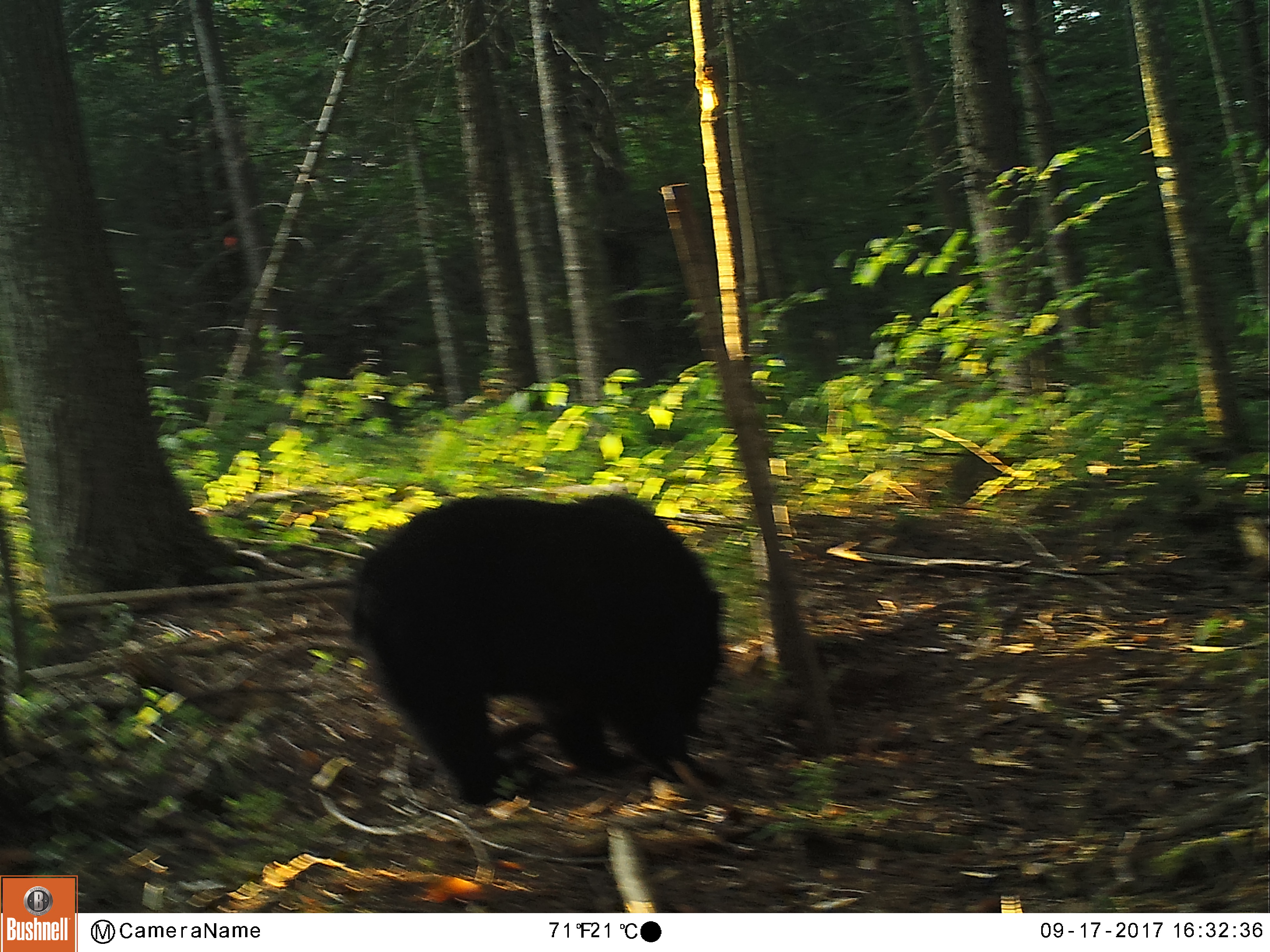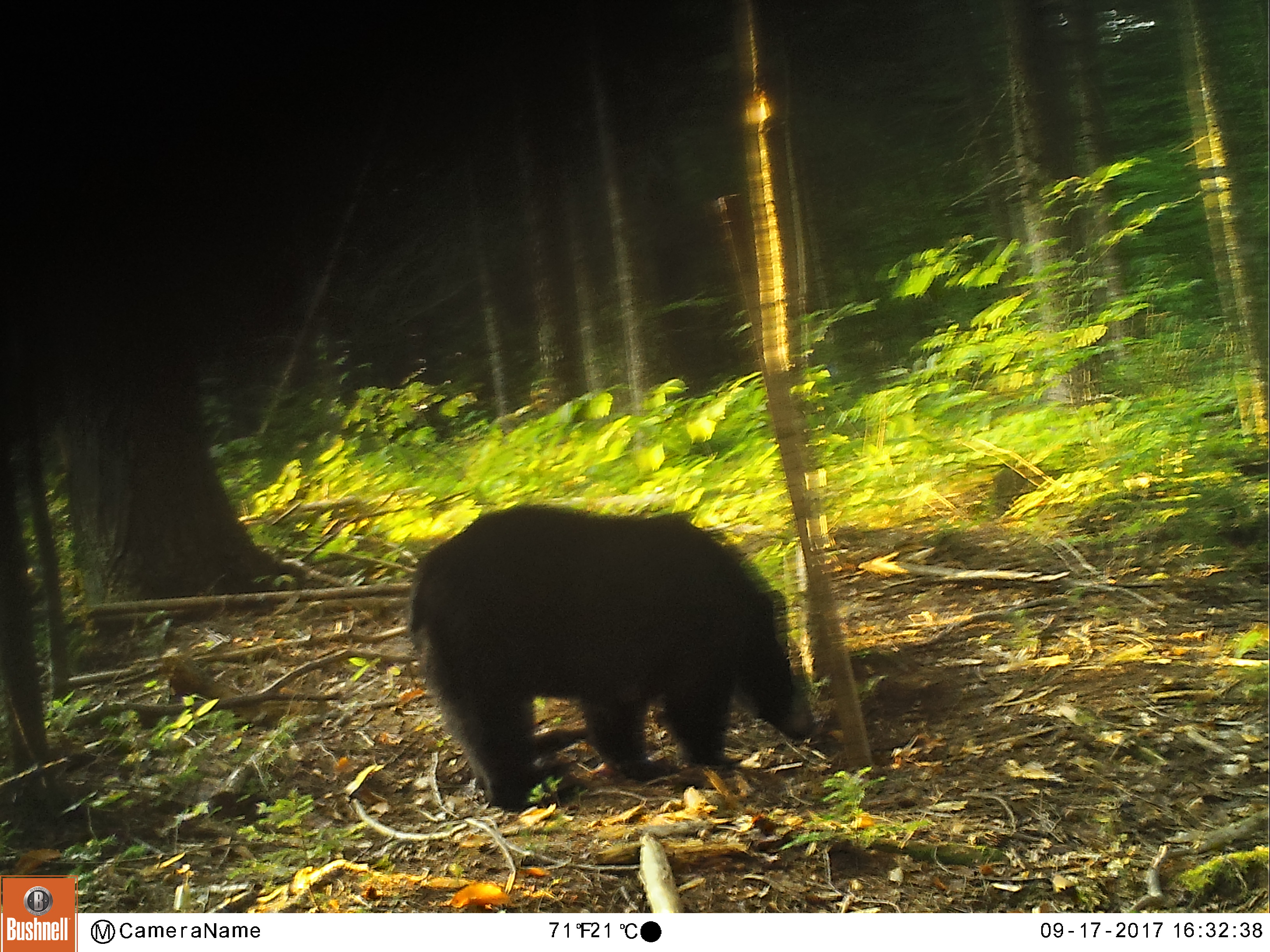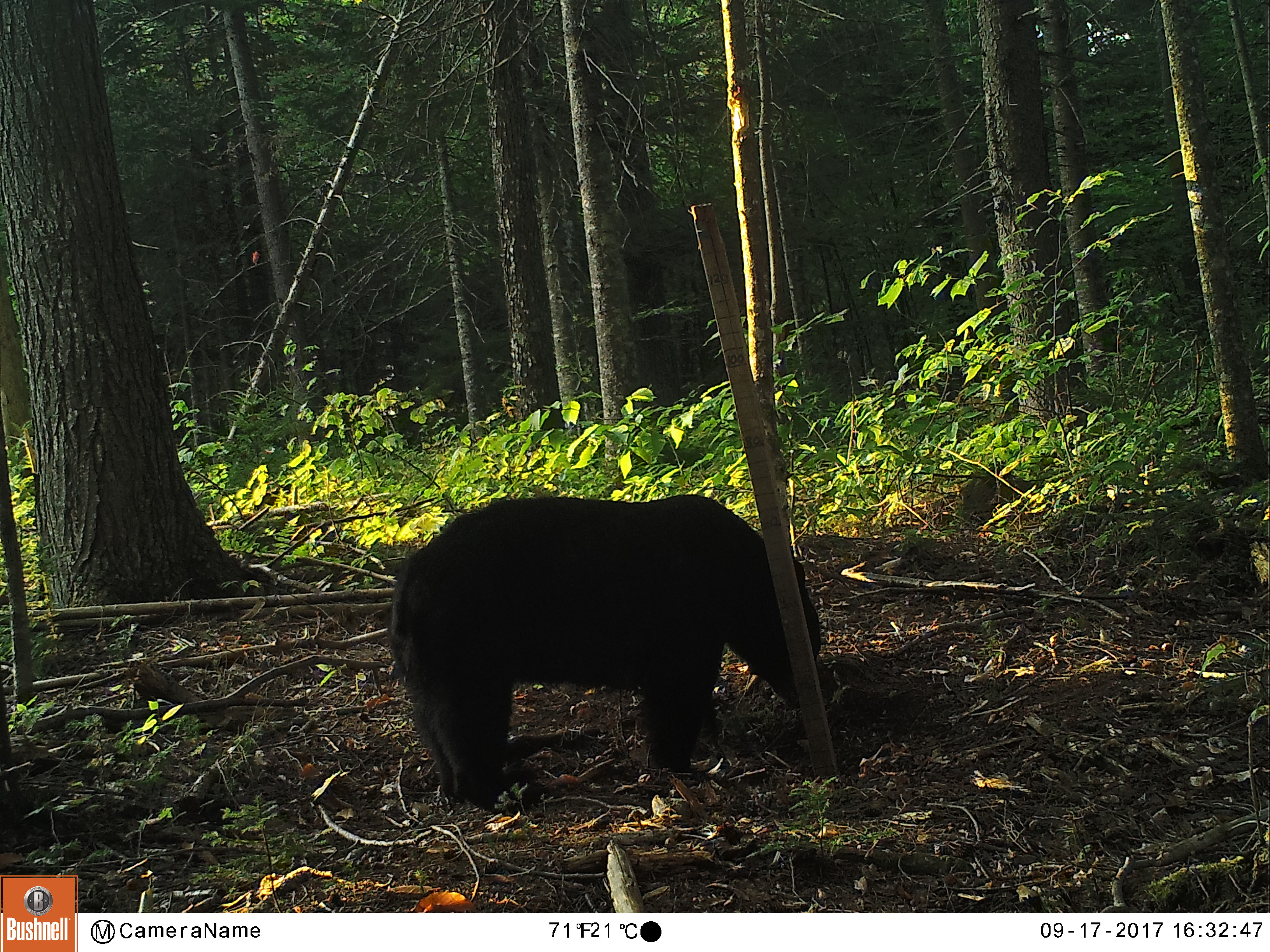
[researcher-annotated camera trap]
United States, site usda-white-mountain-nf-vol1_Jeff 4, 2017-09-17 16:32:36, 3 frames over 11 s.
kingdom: Animalia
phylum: Chordata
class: Mammalia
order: Carnivora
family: Ursidae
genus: Ursus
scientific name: Ursus americanus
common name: black bear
Black bear (Ursus americanus).